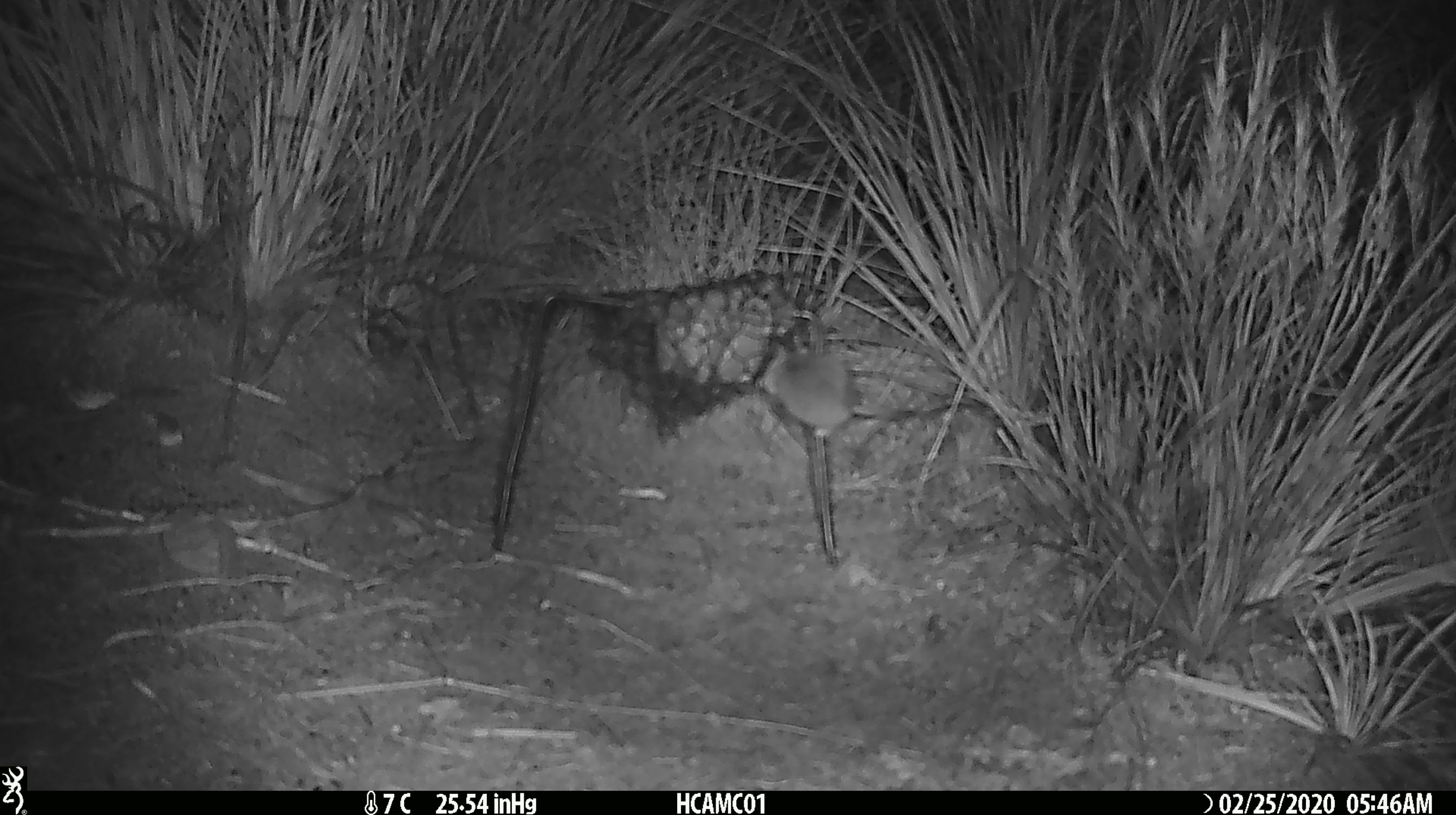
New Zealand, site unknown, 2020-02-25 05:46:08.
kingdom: Animalia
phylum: Chordata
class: Mammalia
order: Rodentia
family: Muridae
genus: Mus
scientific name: Mus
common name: mouse